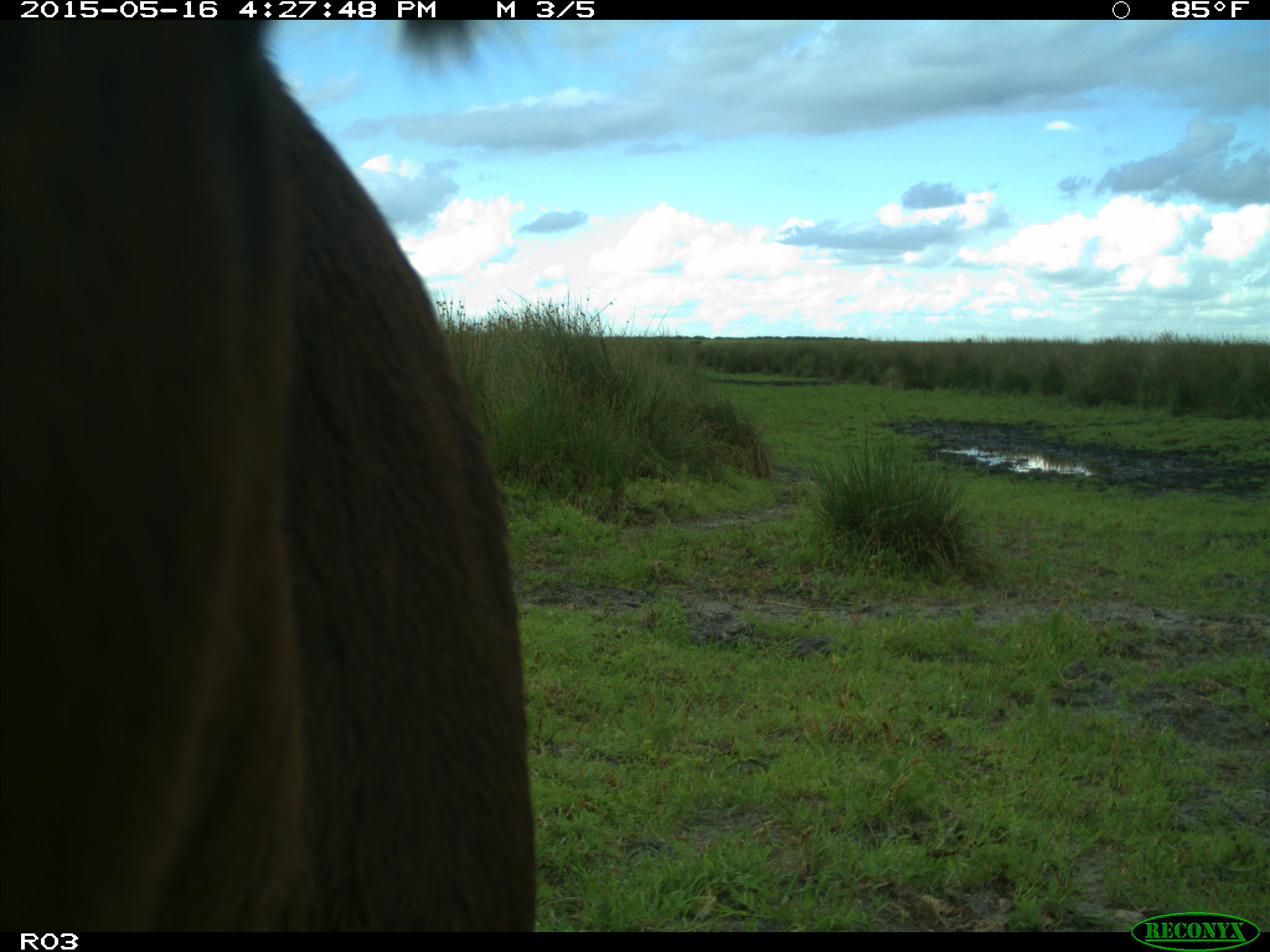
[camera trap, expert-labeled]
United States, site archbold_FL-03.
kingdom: Animalia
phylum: Chordata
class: Mammalia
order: Artiodactyla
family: Bovidae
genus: Bos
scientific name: Bos taurus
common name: domestic cow